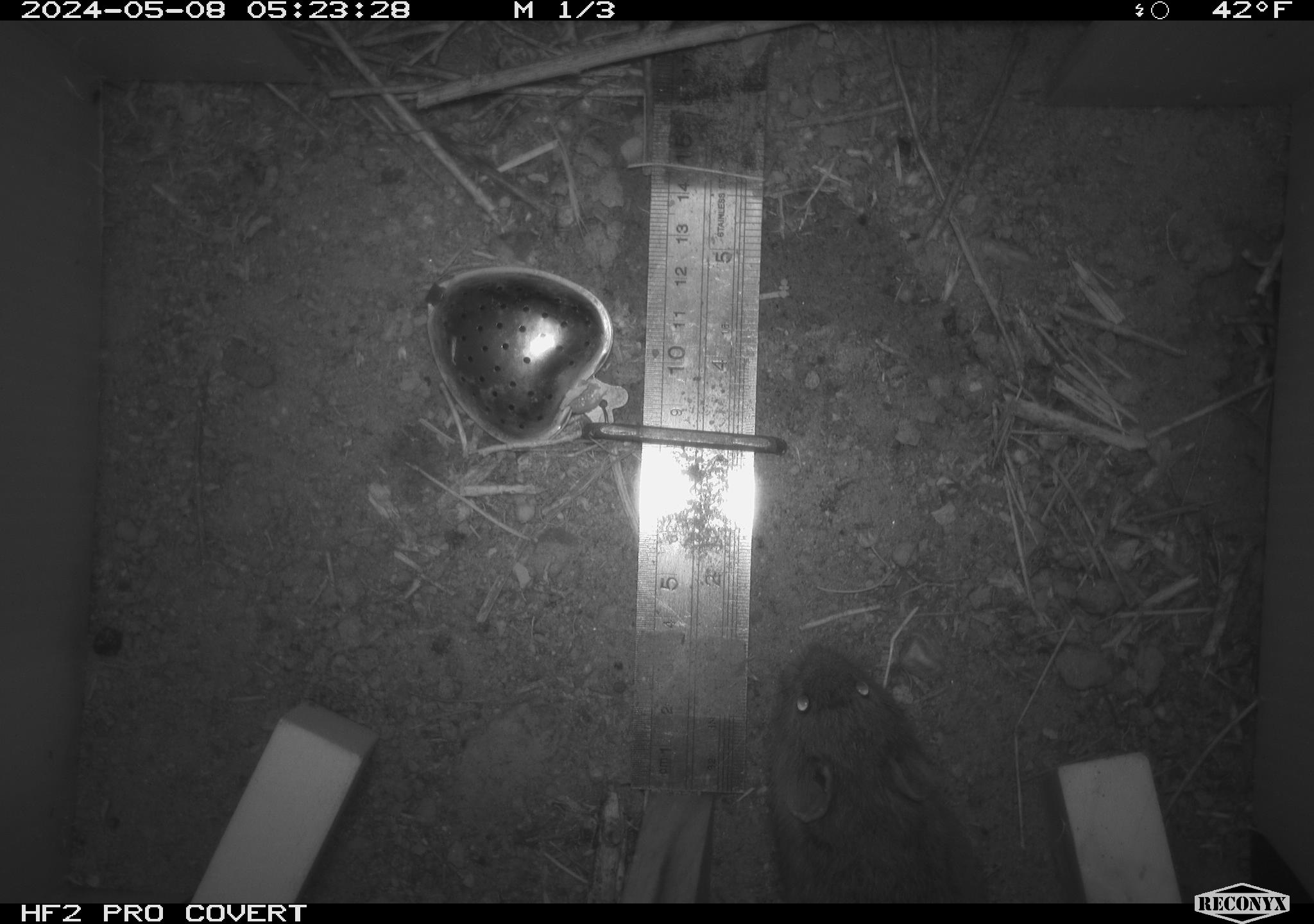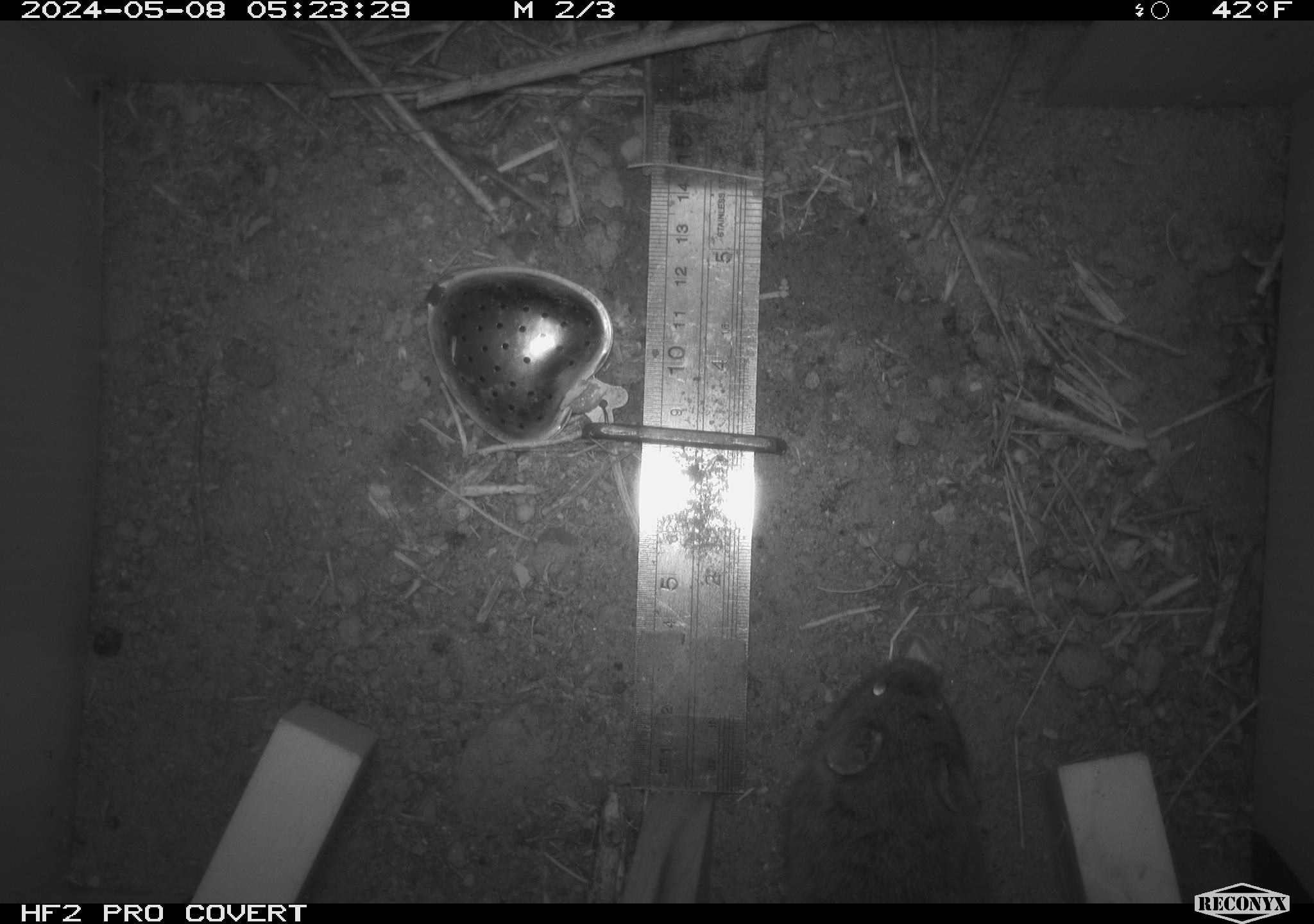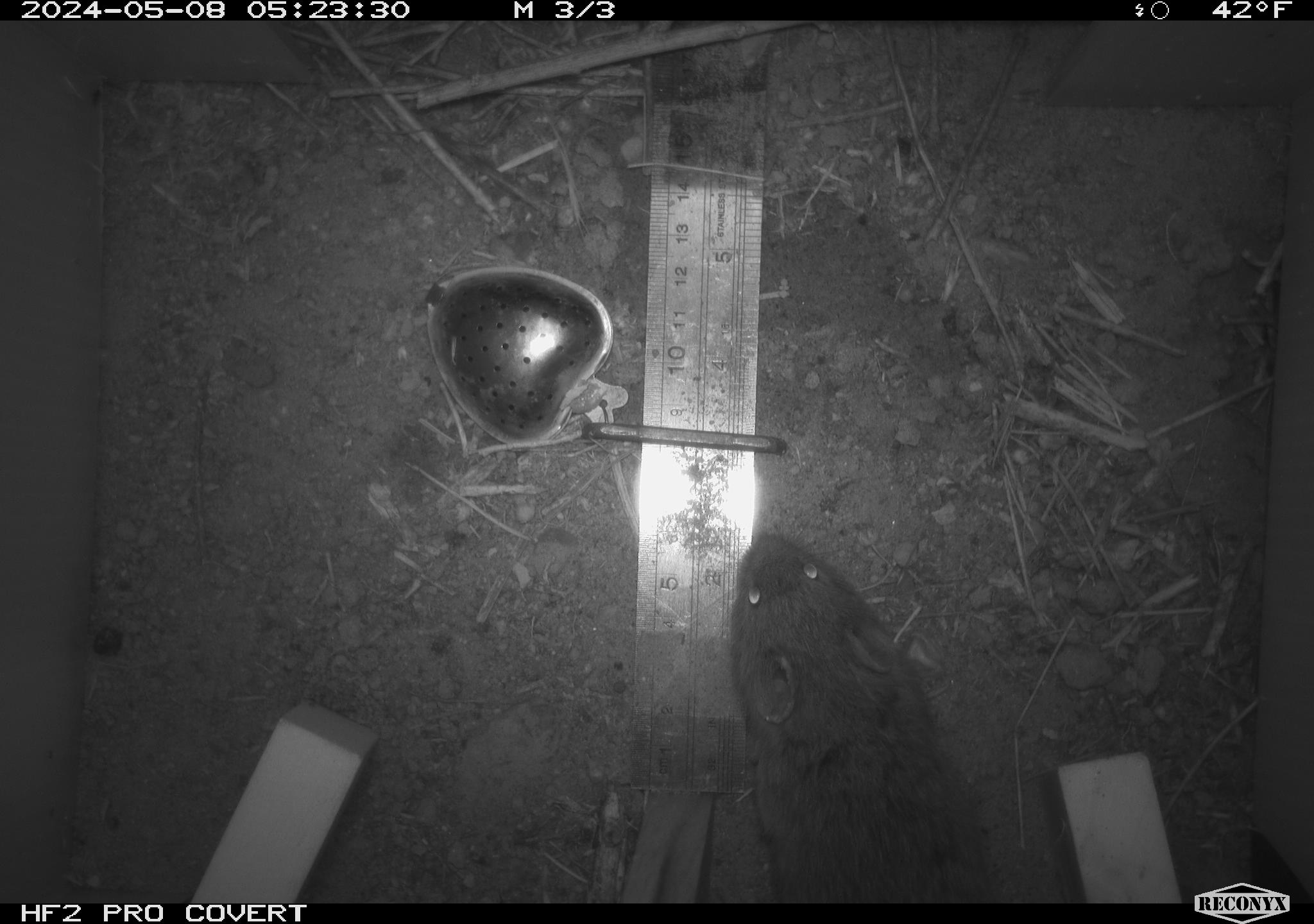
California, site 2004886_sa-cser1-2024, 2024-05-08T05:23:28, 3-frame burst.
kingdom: Animalia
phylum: Chordata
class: Mammalia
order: Rodentia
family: Cricetidae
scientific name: Cricetidae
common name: hamsters, voles, lemmings, and allies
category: cricetidae family